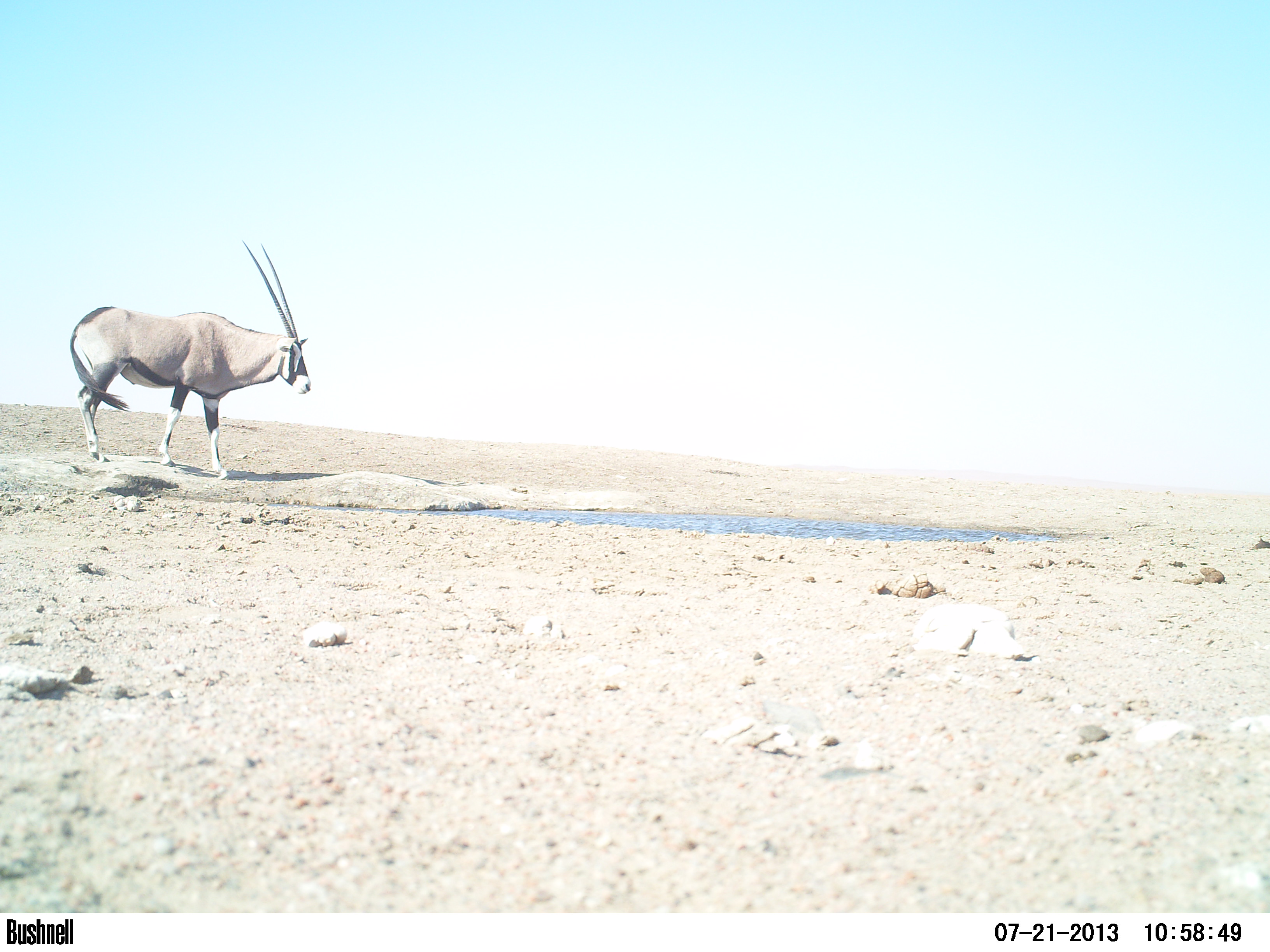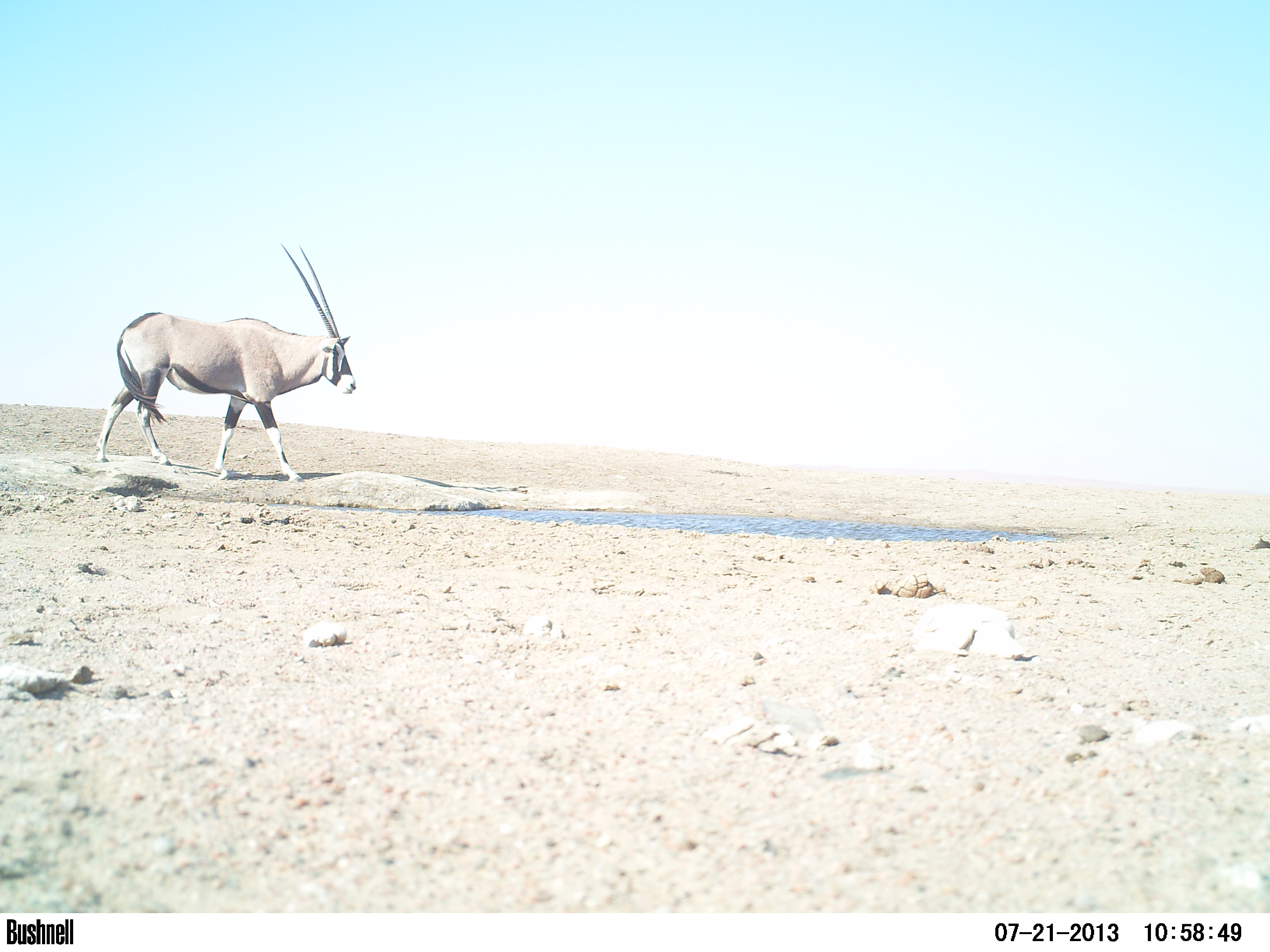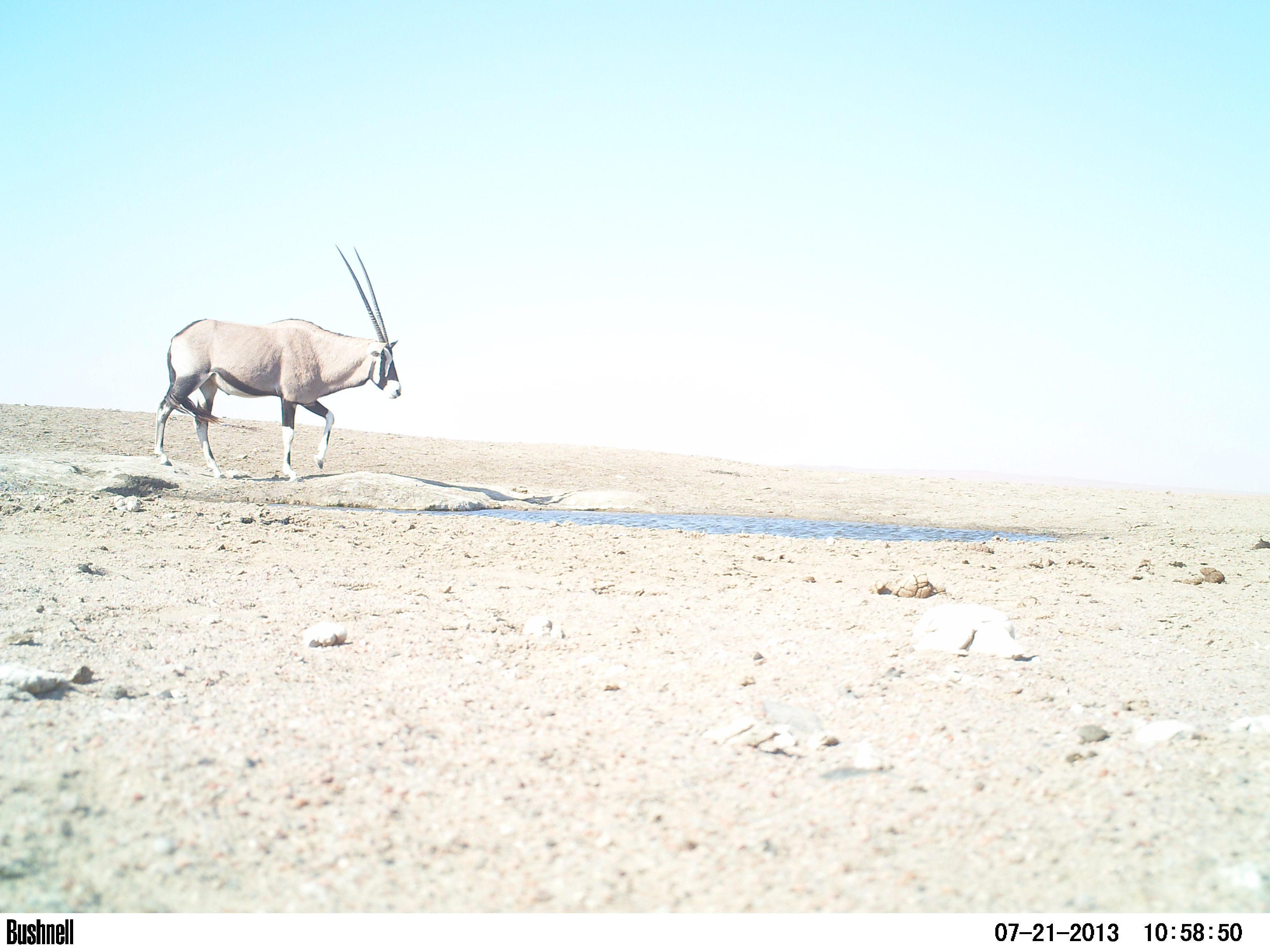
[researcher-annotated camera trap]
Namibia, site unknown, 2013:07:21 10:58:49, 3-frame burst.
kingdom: Animalia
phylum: Chordata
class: Mammalia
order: Artiodactyla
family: Bovidae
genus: Oryx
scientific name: Oryx gazella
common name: gemsbok